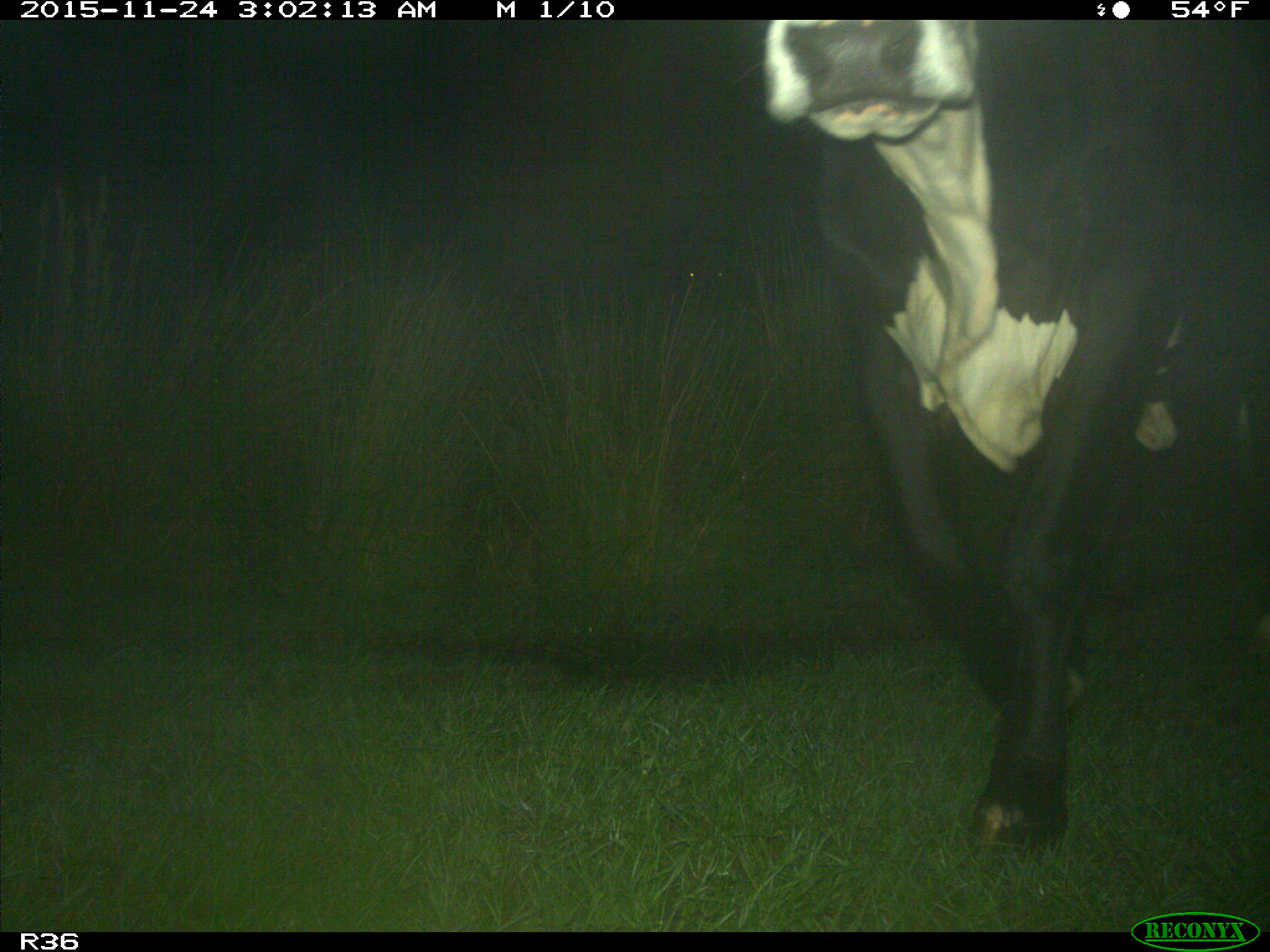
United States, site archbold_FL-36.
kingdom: Animalia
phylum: Chordata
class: Mammalia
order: Artiodactyla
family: Bovidae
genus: Bos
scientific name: Bos taurus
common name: domestic cow